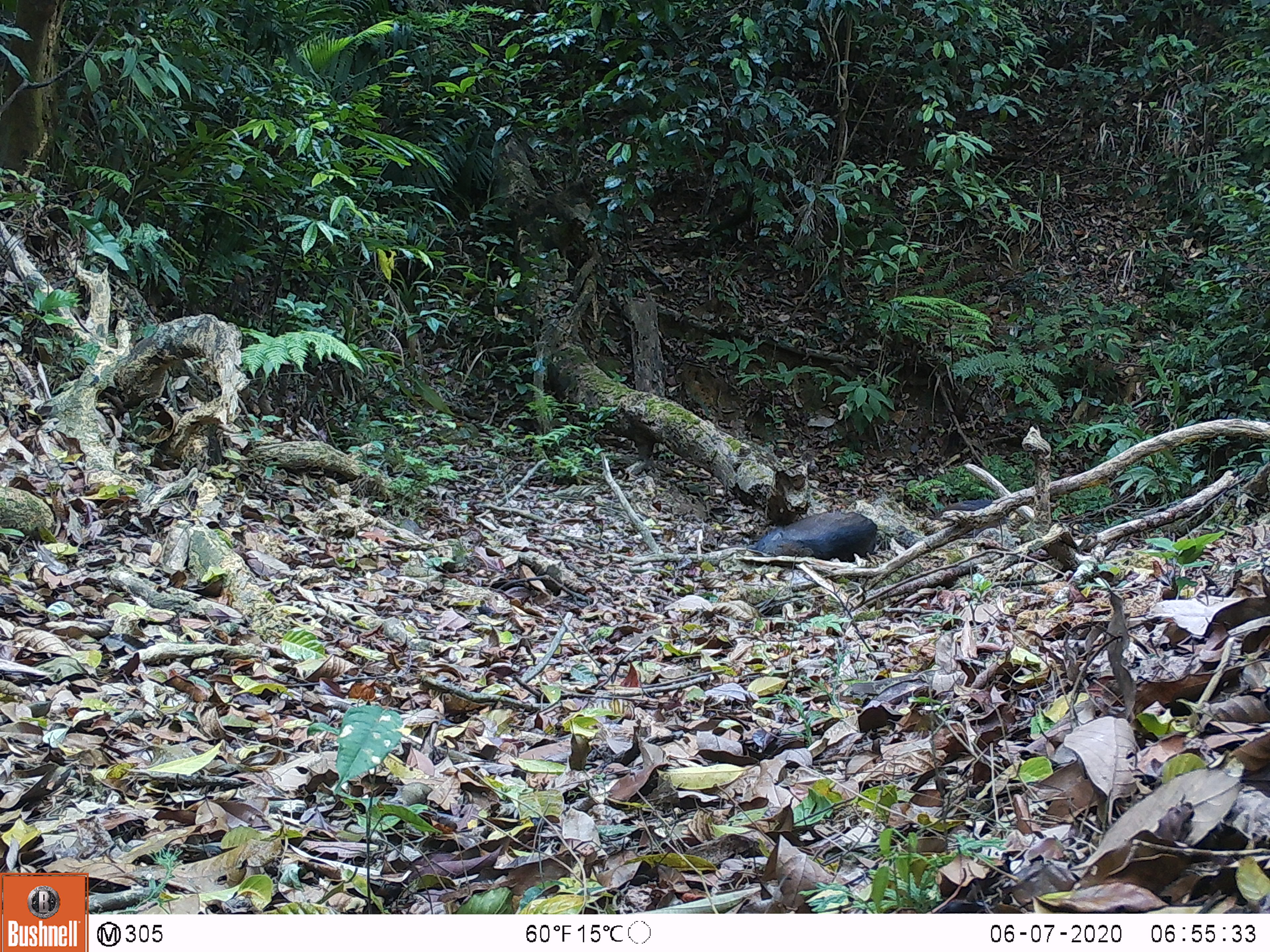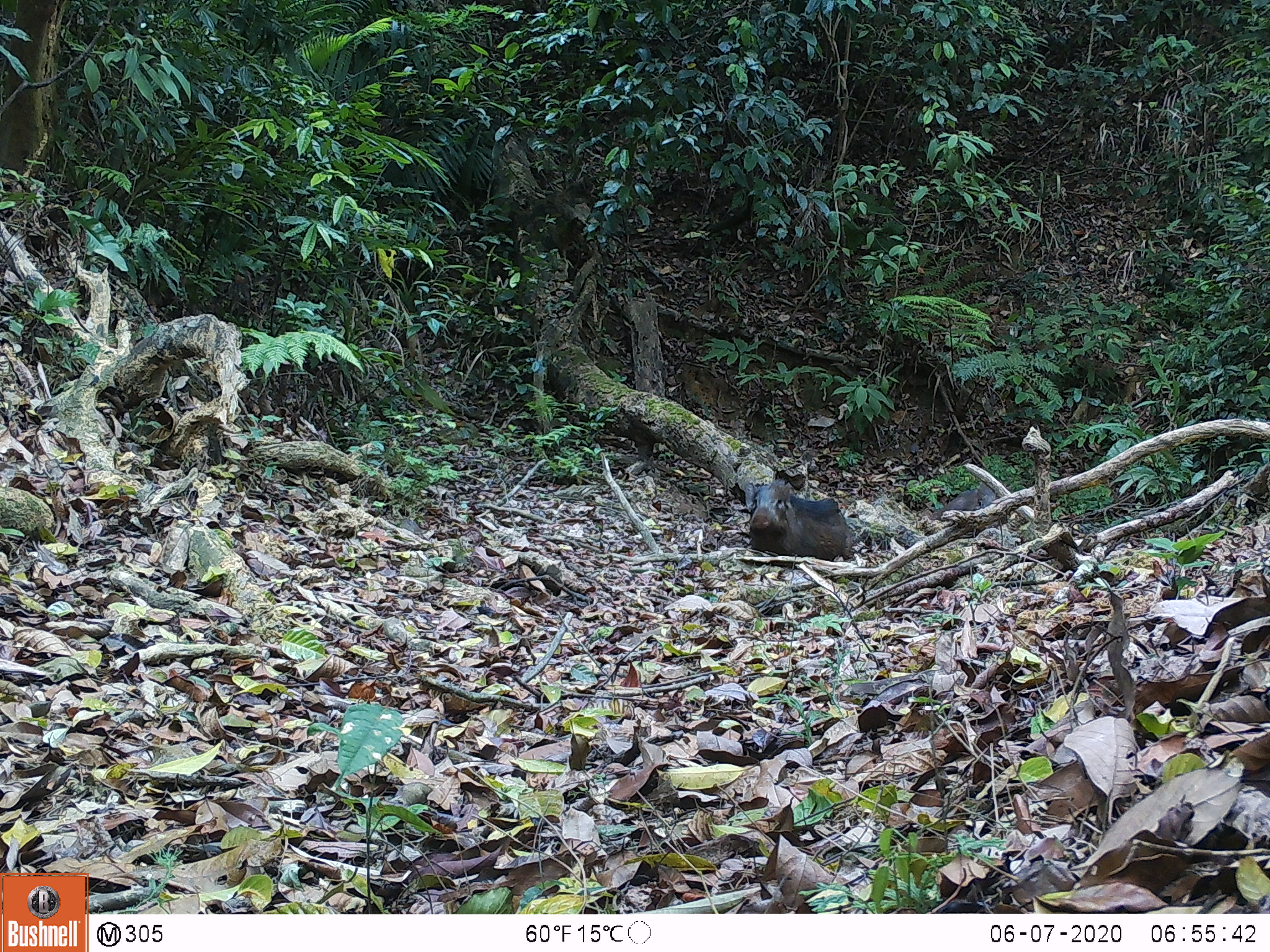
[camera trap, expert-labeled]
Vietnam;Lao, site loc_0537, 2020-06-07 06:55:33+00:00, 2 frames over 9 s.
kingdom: Animalia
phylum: Chordata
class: Mammalia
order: Artiodactyla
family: Suidae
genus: Sus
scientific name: Sus scrofa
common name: eurasian wild pig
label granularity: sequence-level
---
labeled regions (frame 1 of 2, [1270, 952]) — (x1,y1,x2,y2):
eurasian wild pig: (748,509,875,562); (935,499,1008,538)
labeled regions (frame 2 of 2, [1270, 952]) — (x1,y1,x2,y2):
eurasian wild pig: (744,479,851,561); (930,482,995,520)